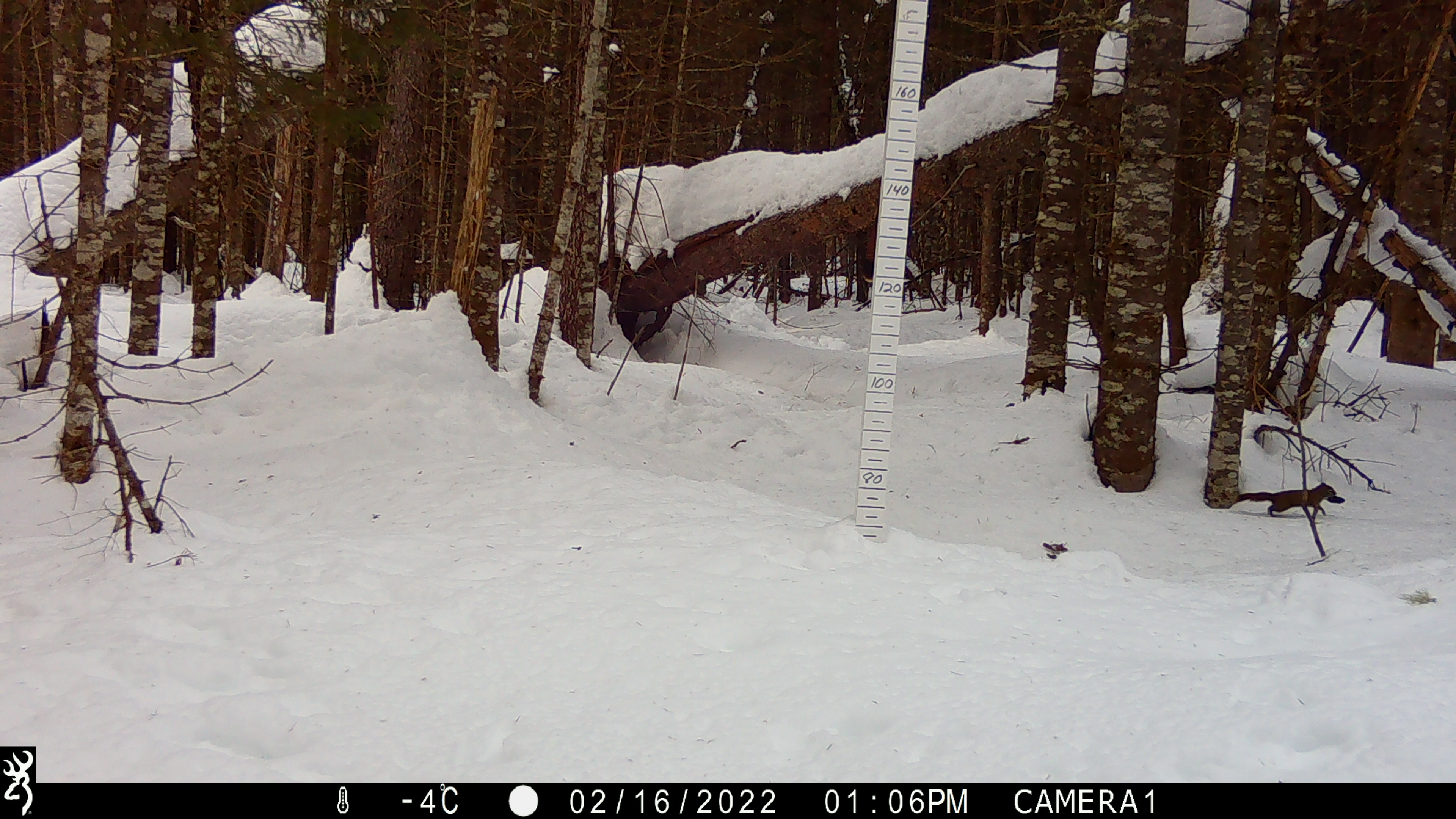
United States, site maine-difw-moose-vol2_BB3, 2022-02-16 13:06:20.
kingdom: Animalia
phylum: Chordata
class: Mammalia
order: Rodentia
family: Sciuridae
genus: Tamiasciurus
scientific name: Tamiasciurus hudsonicus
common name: red squirrel